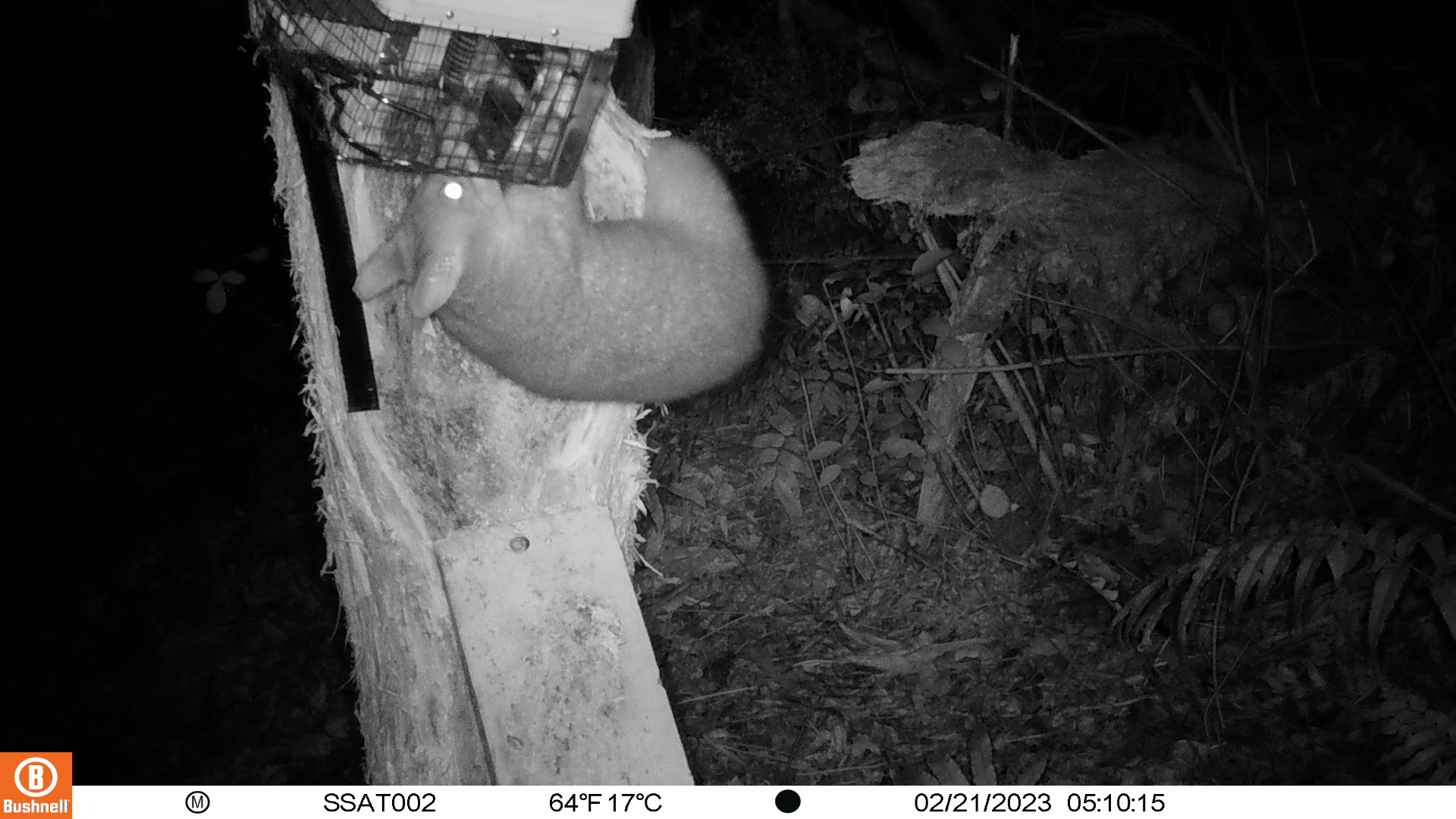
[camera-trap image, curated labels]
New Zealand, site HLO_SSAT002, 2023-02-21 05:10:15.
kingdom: Animalia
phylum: Chordata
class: Mammalia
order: Diprotodontia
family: Phalangeridae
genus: Trichosurus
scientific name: Trichosurus vulpecula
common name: common brushtail possum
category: possum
Possum (common brushtail possum) (Trichosurus vulpecula).